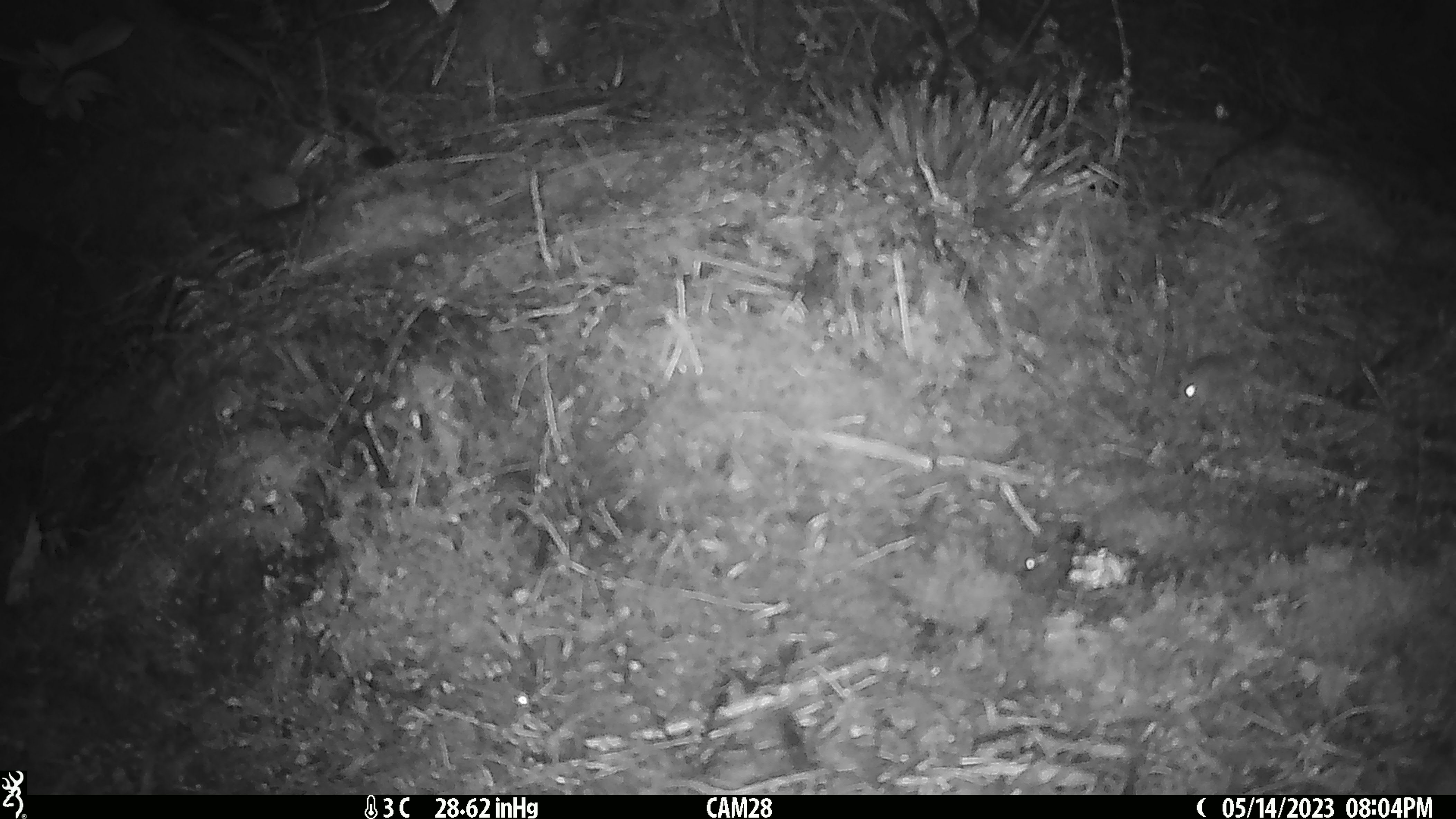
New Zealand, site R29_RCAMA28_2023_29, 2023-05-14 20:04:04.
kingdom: Animalia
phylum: Chordata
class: Mammalia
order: Rodentia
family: Muridae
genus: Mus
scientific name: Mus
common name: mouse